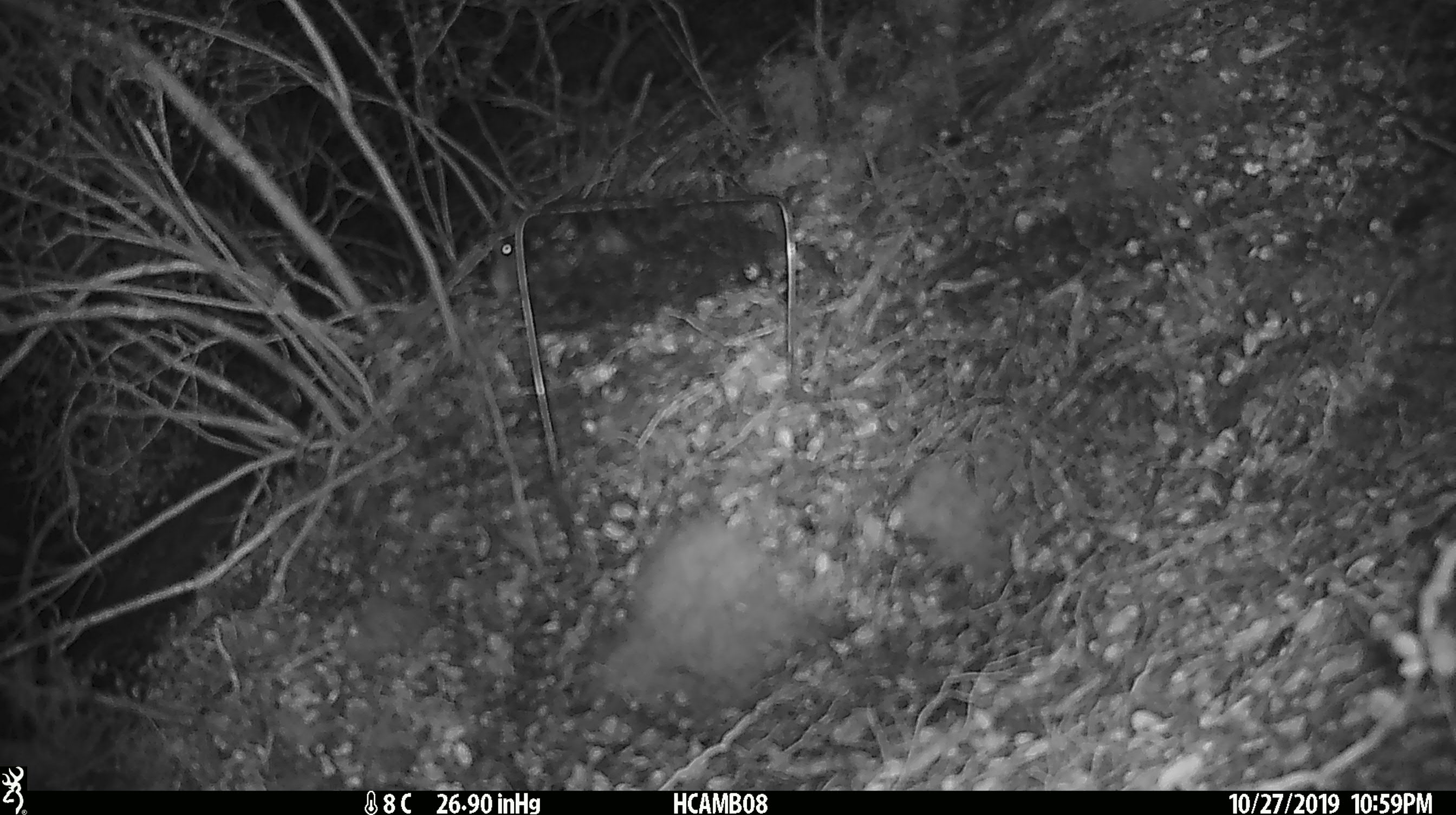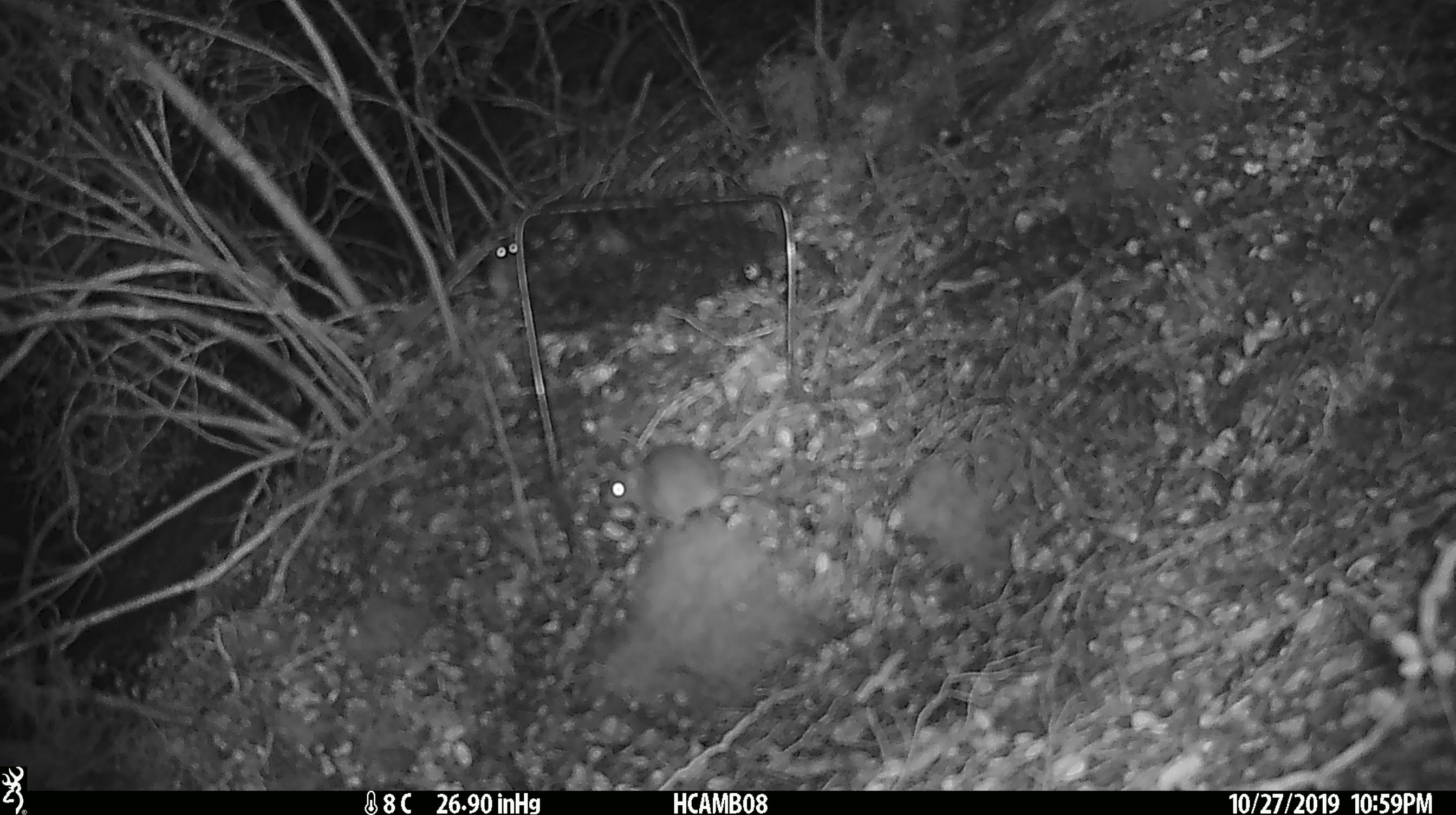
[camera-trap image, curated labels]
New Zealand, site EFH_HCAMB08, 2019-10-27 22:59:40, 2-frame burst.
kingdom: Animalia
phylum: Chordata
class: Mammalia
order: Rodentia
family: Muridae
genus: Mus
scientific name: Mus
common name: mouse